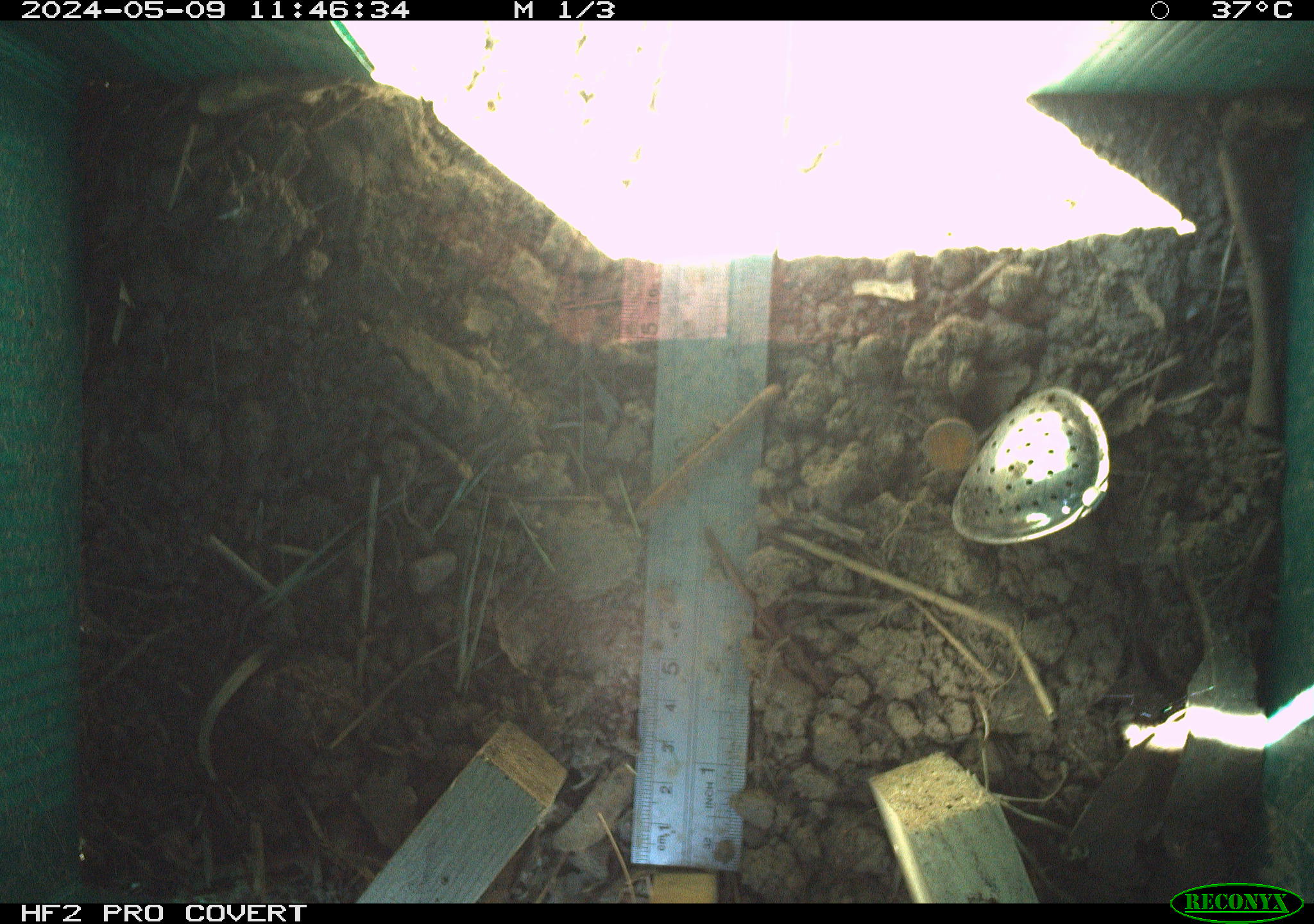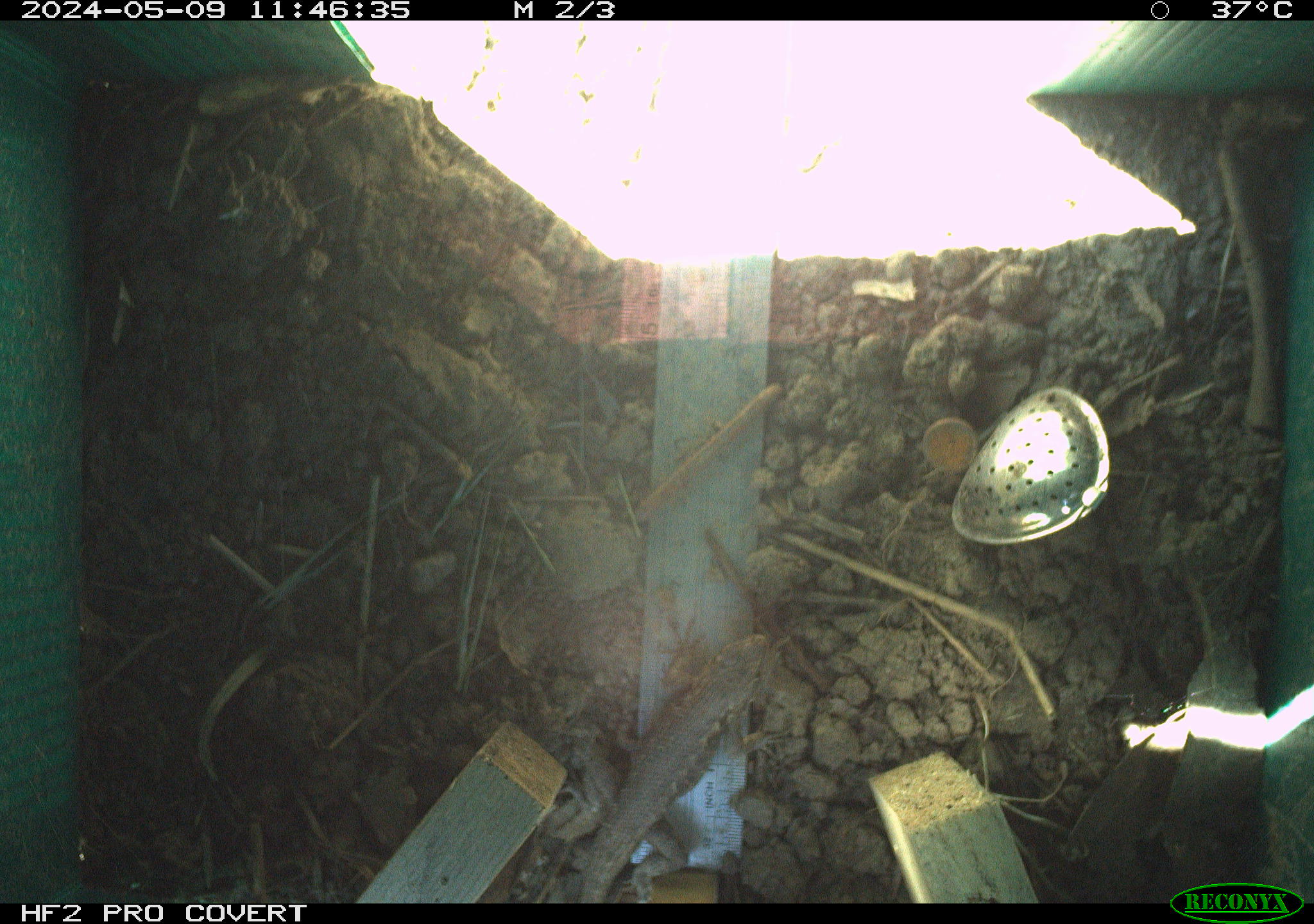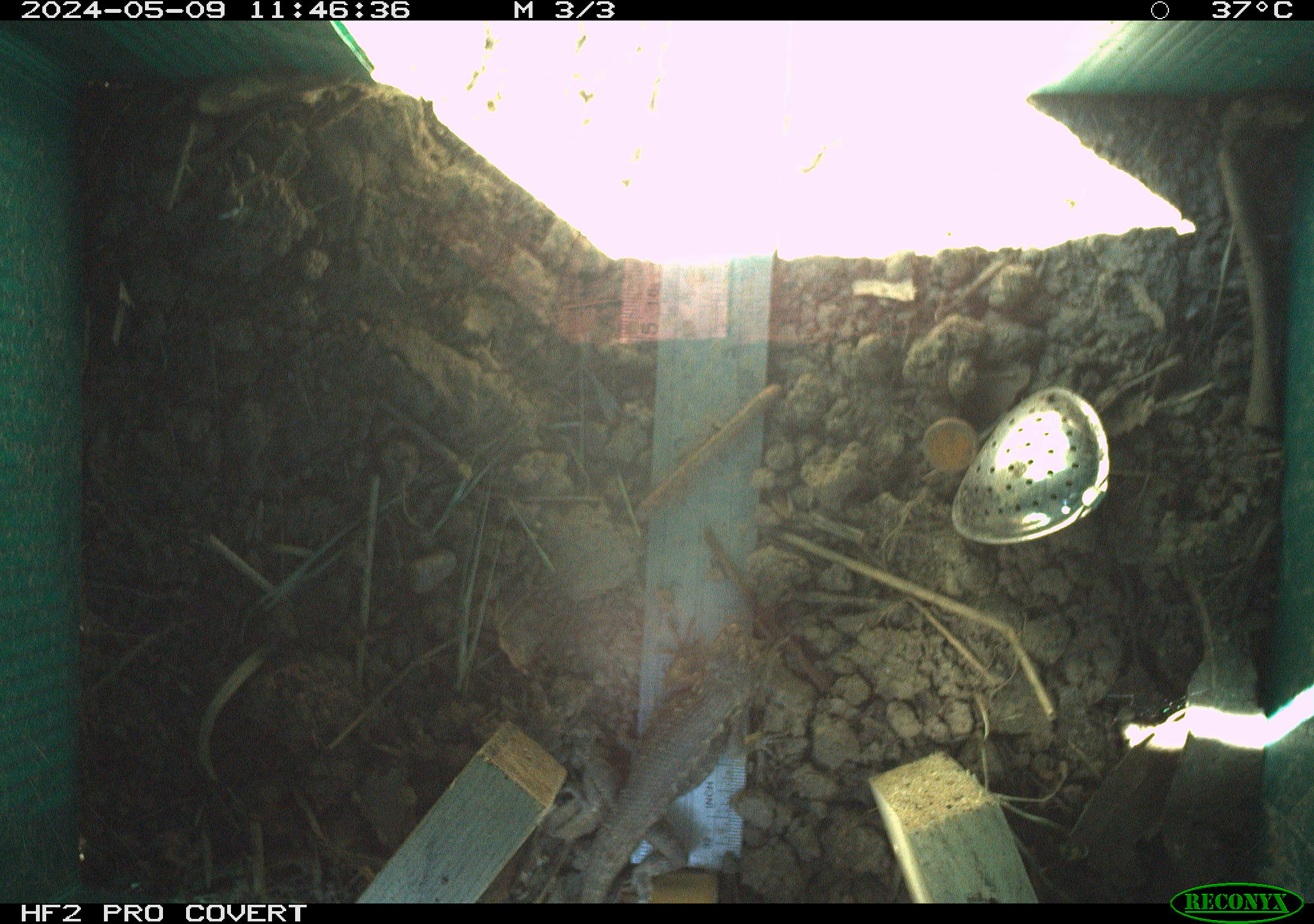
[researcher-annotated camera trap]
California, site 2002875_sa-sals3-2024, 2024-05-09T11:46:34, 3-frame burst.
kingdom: Animalia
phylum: Chordata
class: Reptilia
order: Squamata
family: Phrynosomatidae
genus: Sceloporus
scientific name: Sceloporus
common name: spiny lizards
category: sceloporus species